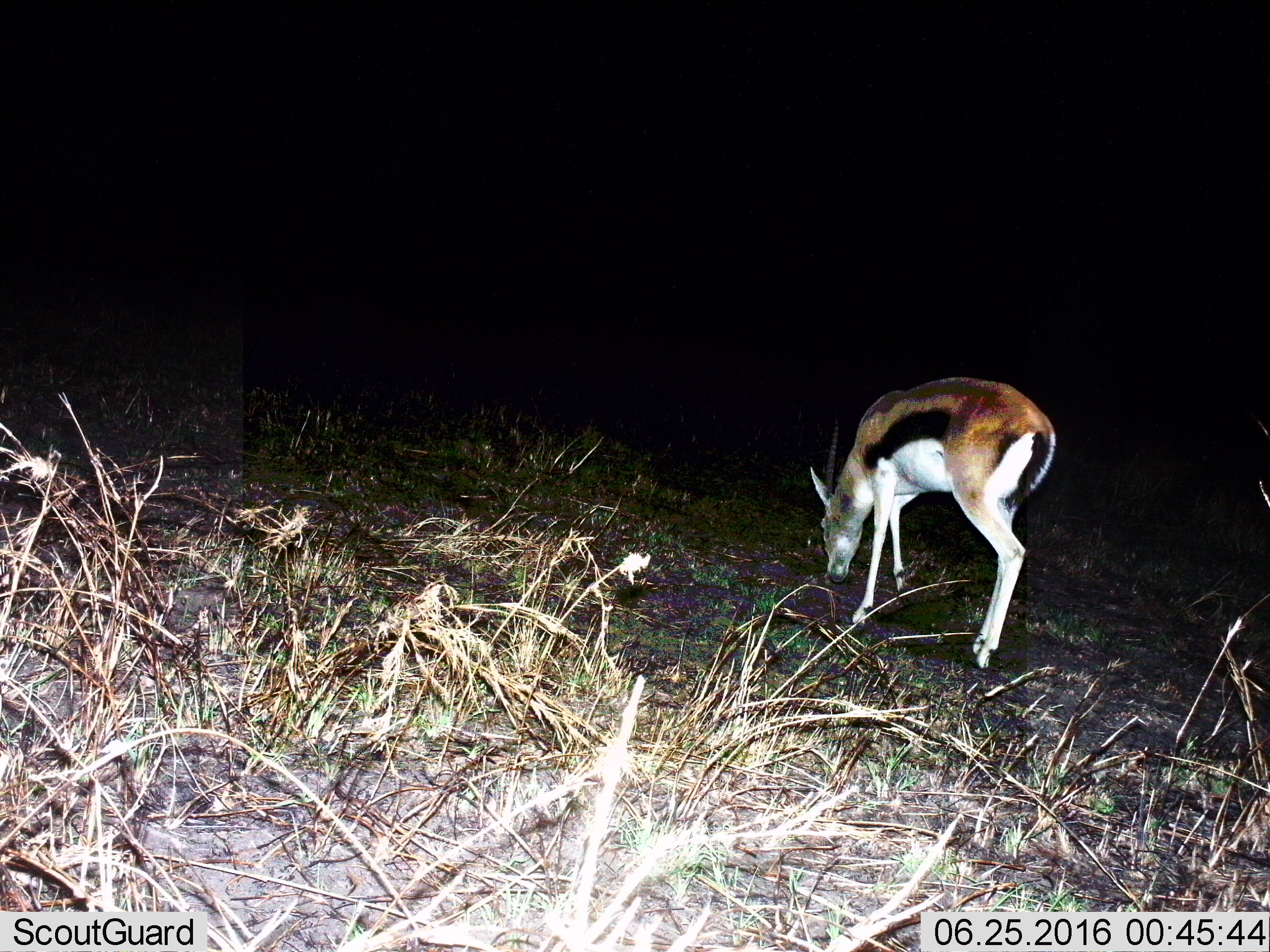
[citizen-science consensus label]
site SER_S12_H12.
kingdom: Animalia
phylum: Chordata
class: Mammalia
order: Artiodactyla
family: Bovidae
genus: Eudorcas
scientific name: Eudorcas thomsonii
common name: thomson's gazelle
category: gazellethomsons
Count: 1.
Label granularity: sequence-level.